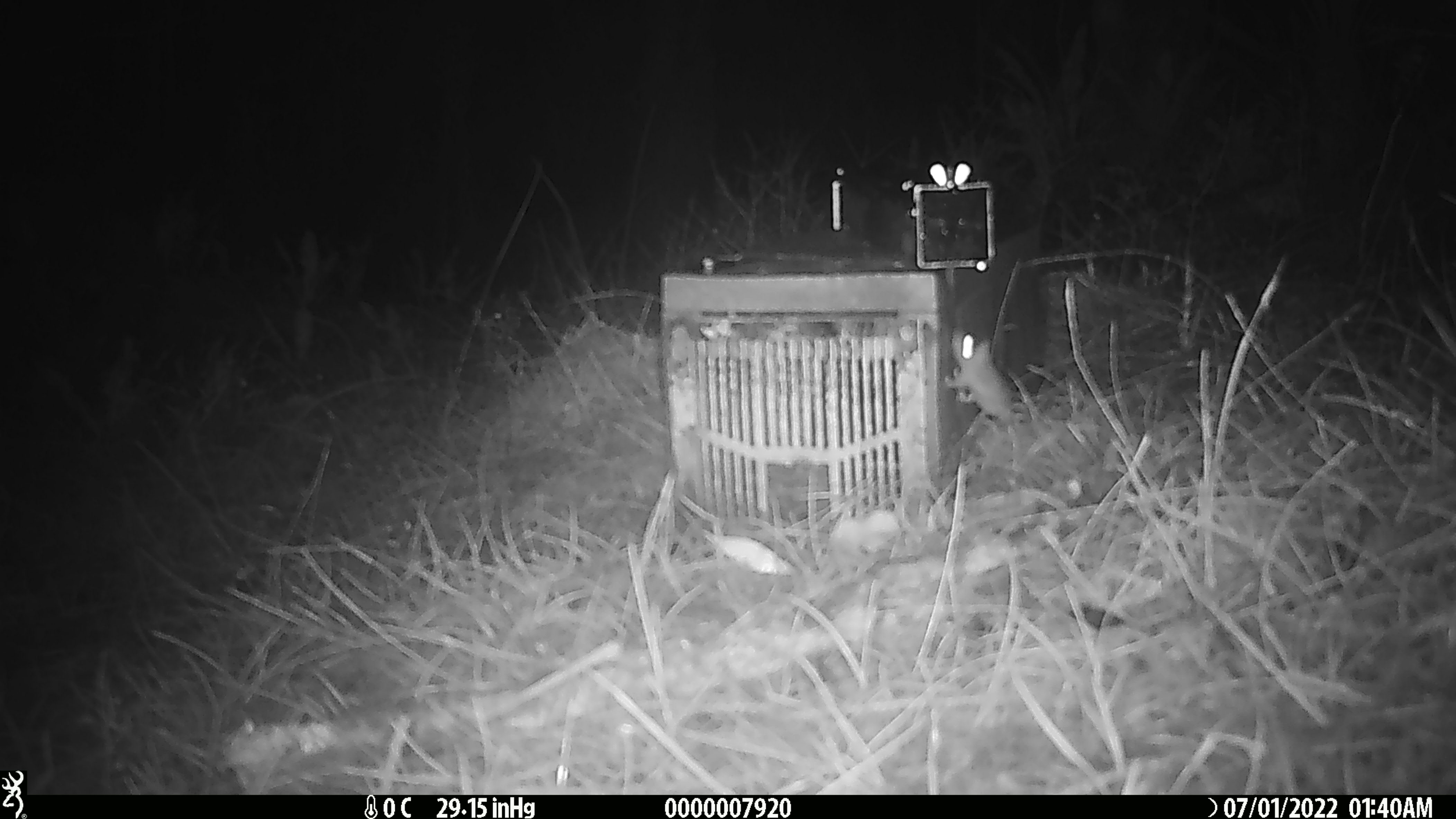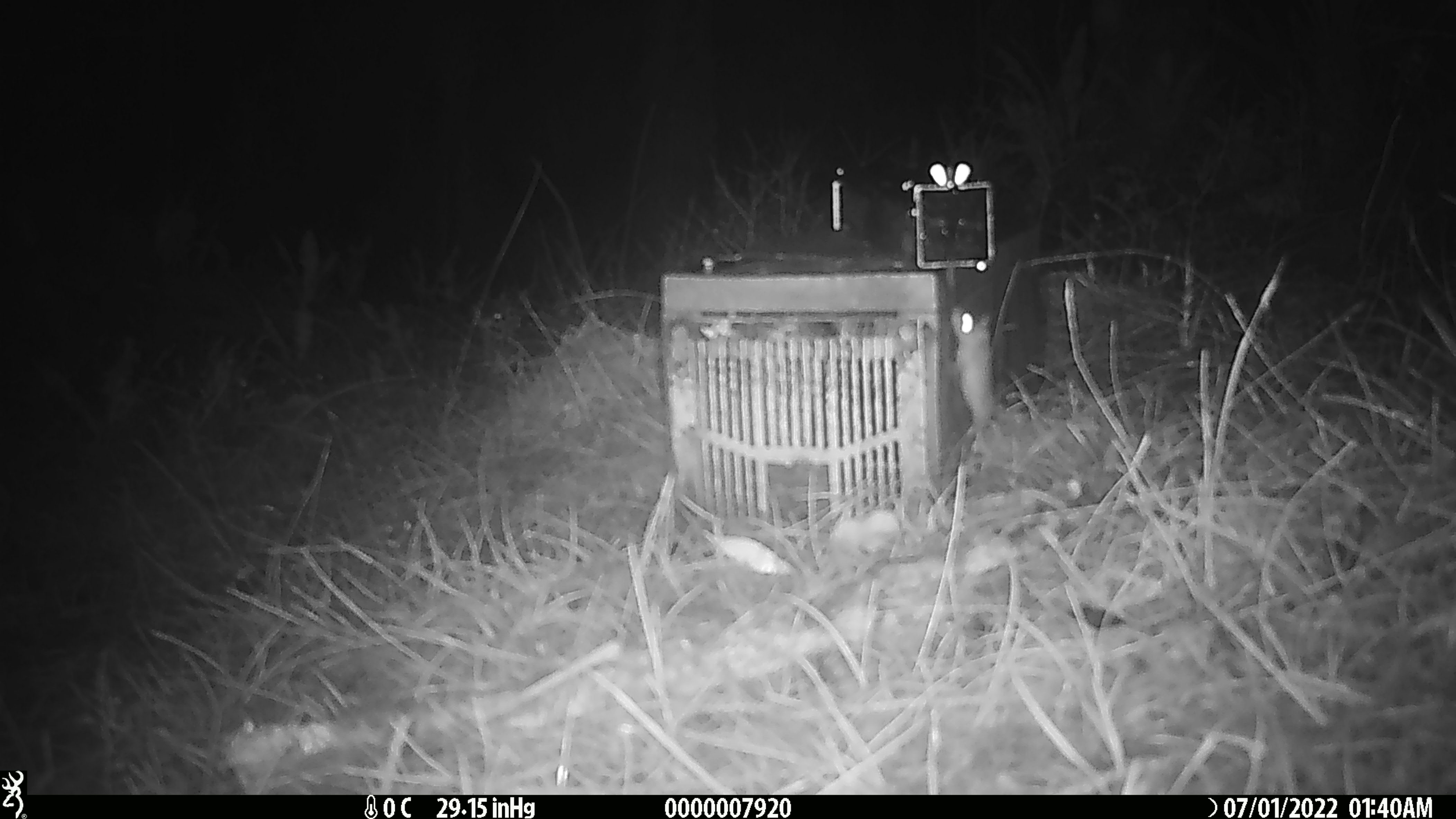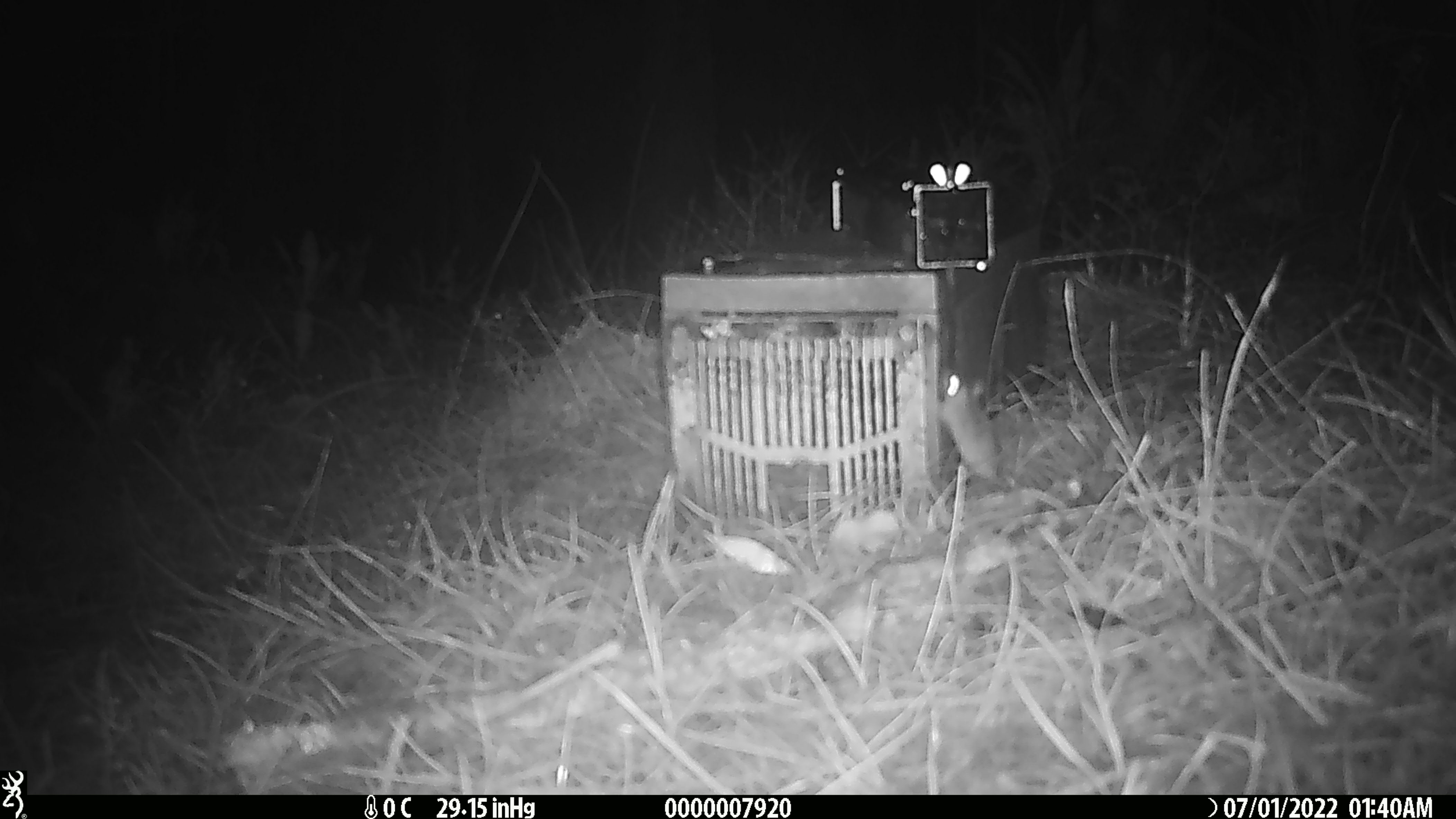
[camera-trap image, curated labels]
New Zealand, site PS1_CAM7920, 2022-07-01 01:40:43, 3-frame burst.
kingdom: Animalia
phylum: Chordata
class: Mammalia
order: Rodentia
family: Muridae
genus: Mus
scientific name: Mus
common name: mouse